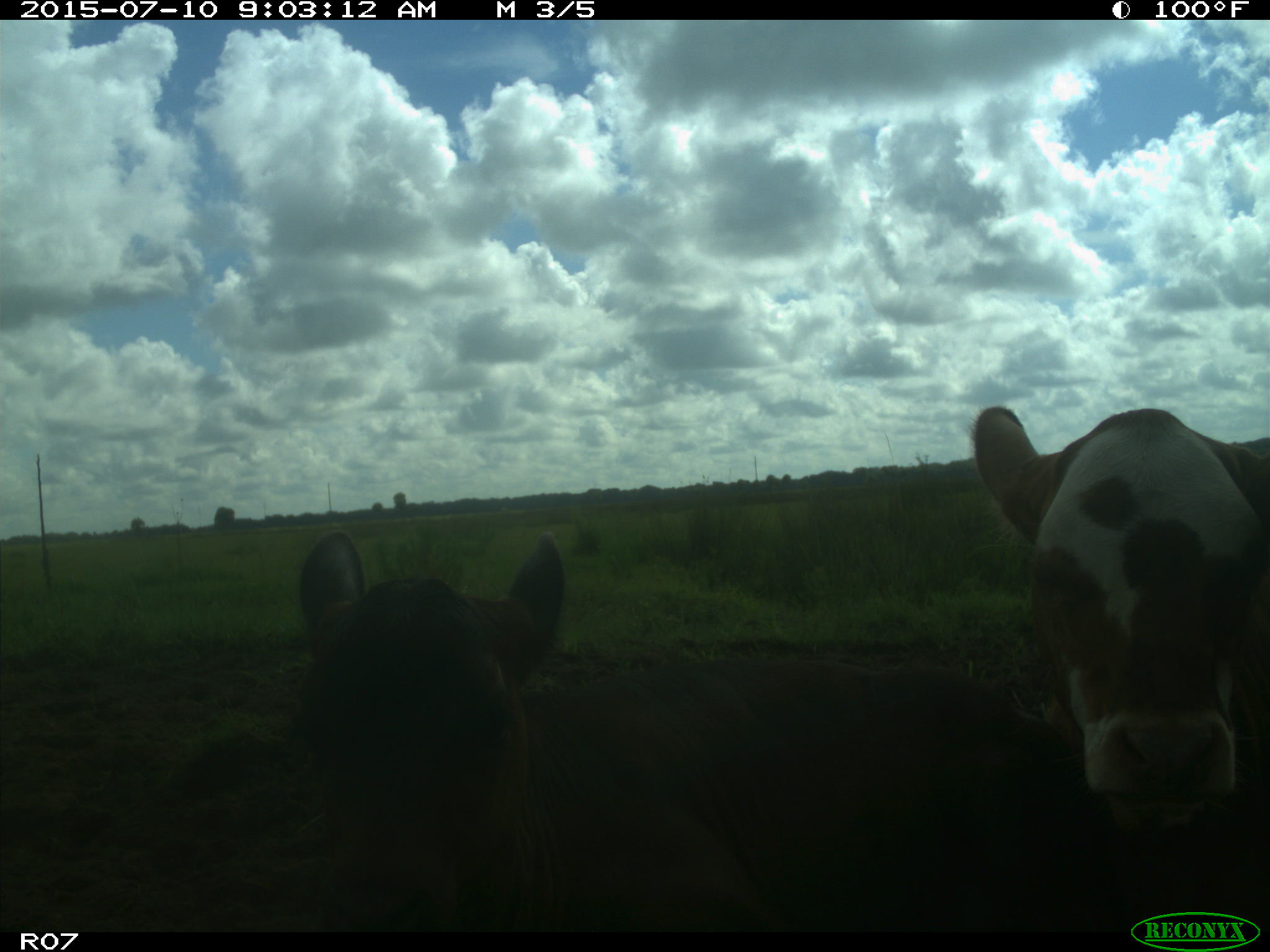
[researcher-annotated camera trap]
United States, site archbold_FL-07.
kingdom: Animalia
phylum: Chordata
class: Mammalia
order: Artiodactyla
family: Bovidae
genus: Bos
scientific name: Bos taurus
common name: domestic cow